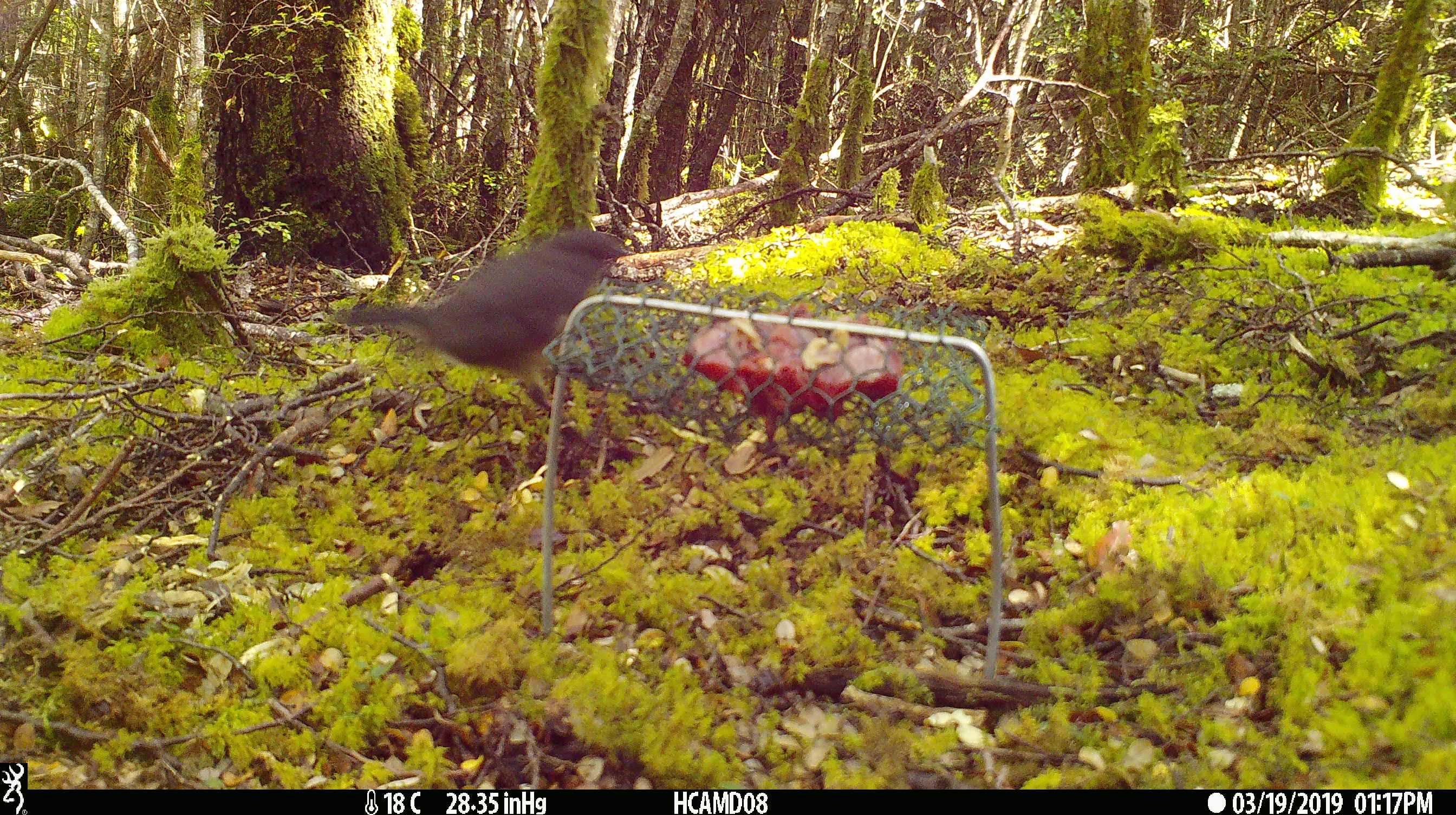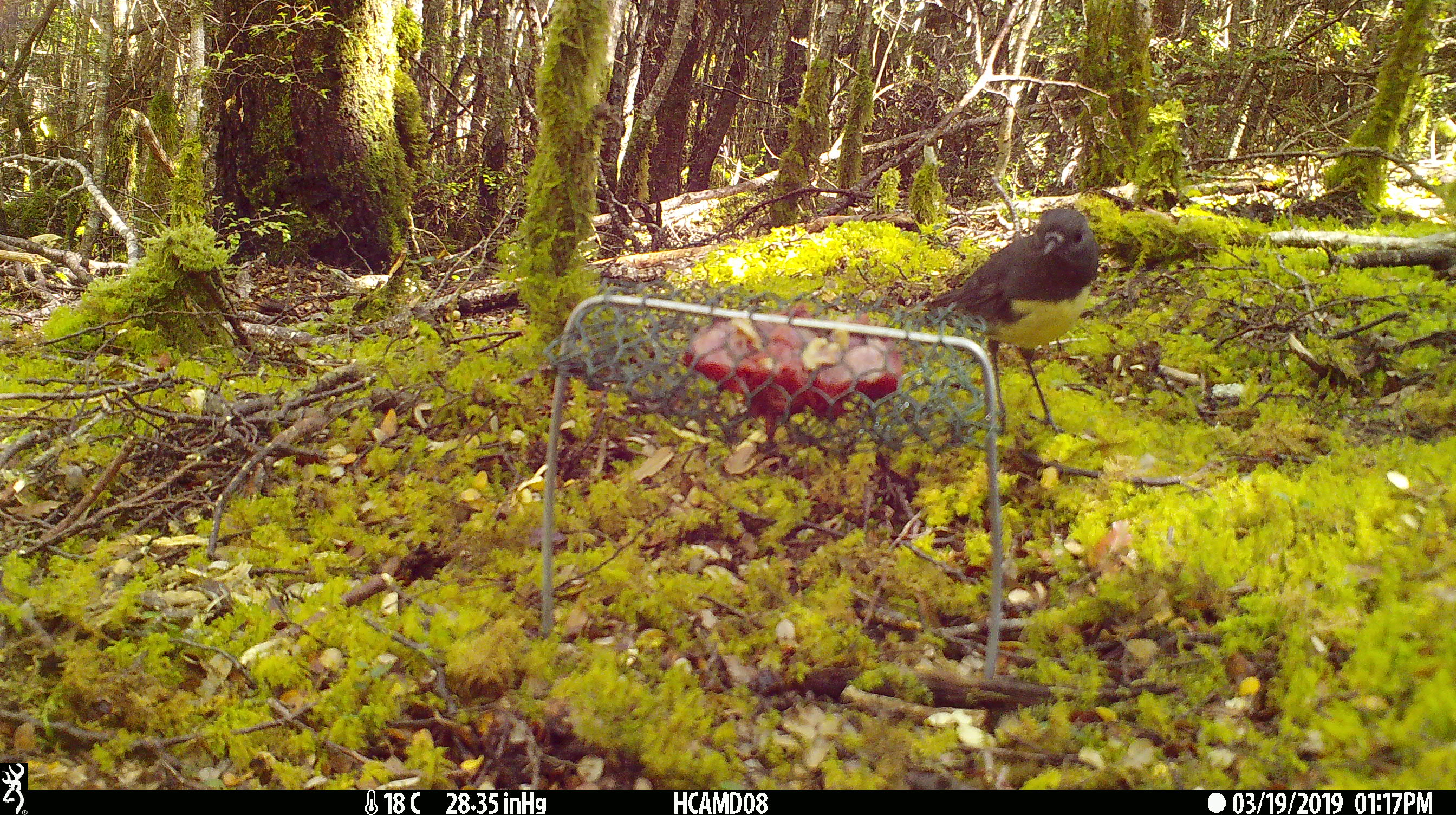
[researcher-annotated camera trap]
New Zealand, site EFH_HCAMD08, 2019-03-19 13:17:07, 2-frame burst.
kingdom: Animalia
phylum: Chordata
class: Aves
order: Passeriformes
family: Petroicidae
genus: Petroica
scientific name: Petroica australis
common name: new zealand robin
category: robin